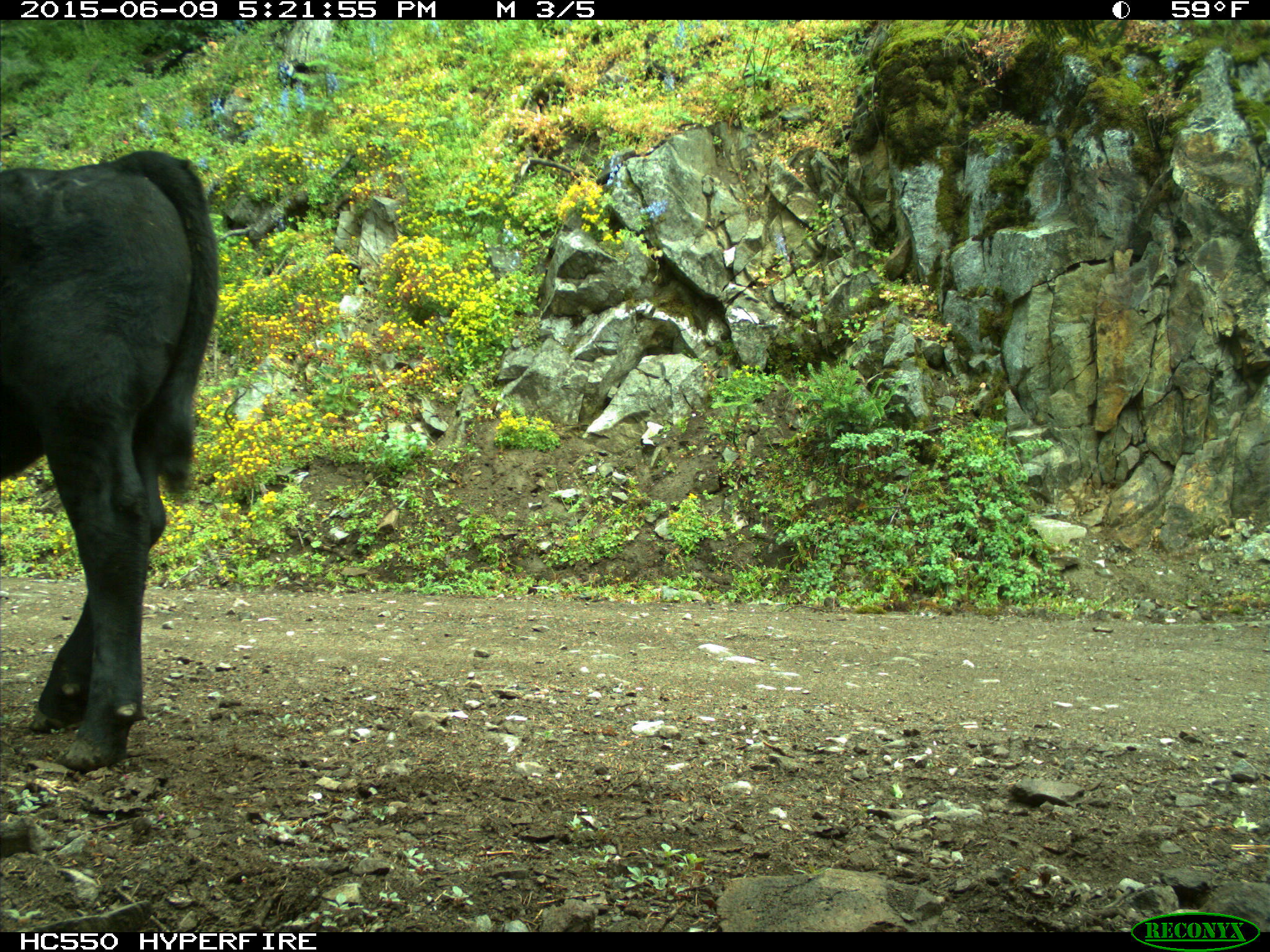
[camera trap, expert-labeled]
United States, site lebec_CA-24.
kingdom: Animalia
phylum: Chordata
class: Mammalia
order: Artiodactyla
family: Bovidae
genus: Bos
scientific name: Bos taurus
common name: domestic cow